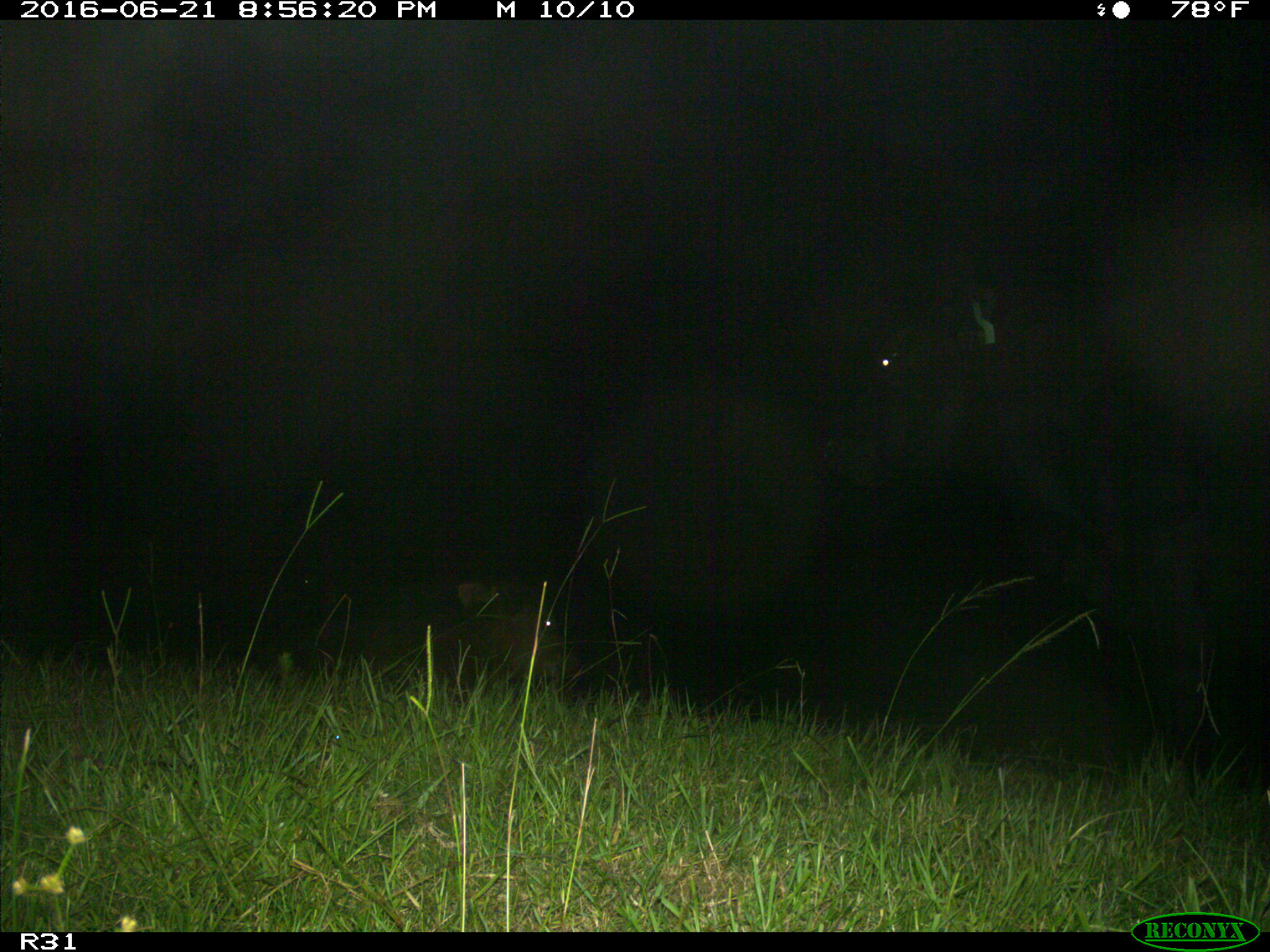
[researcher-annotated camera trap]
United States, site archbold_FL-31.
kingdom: Animalia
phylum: Chordata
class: Mammalia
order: Artiodactyla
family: Bovidae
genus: Bos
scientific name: Bos taurus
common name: domestic cow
Bos taurus (domestic cow).